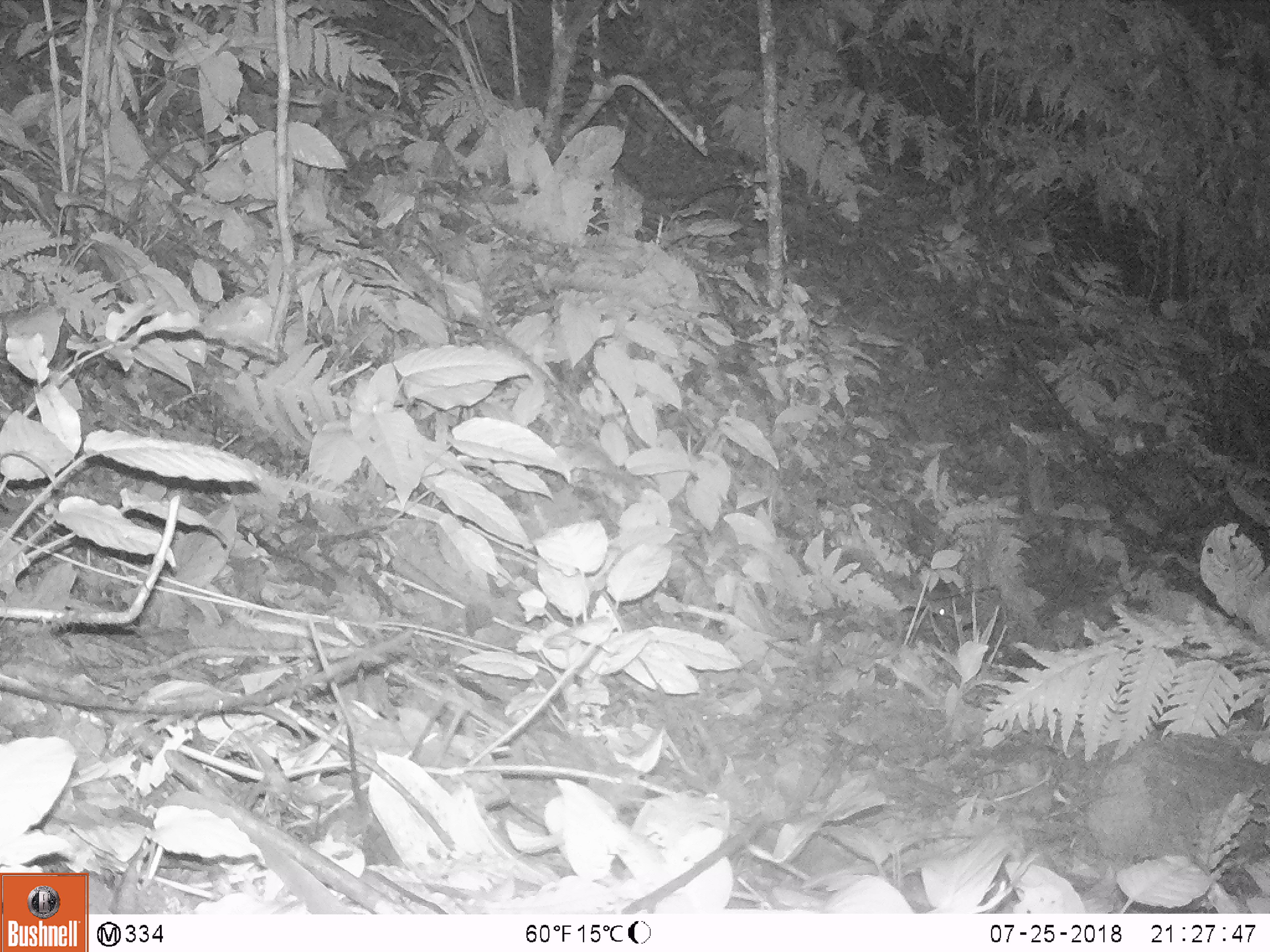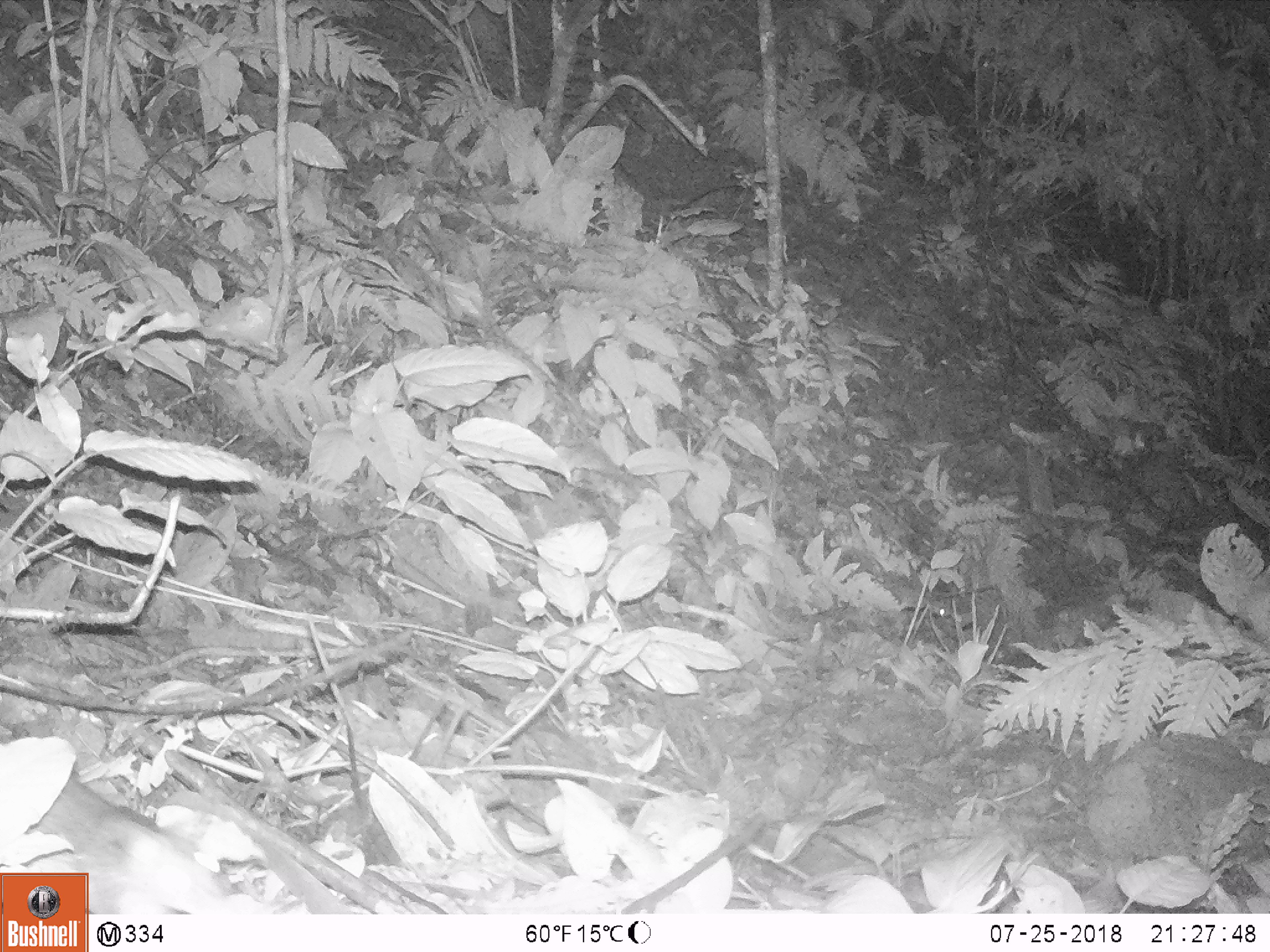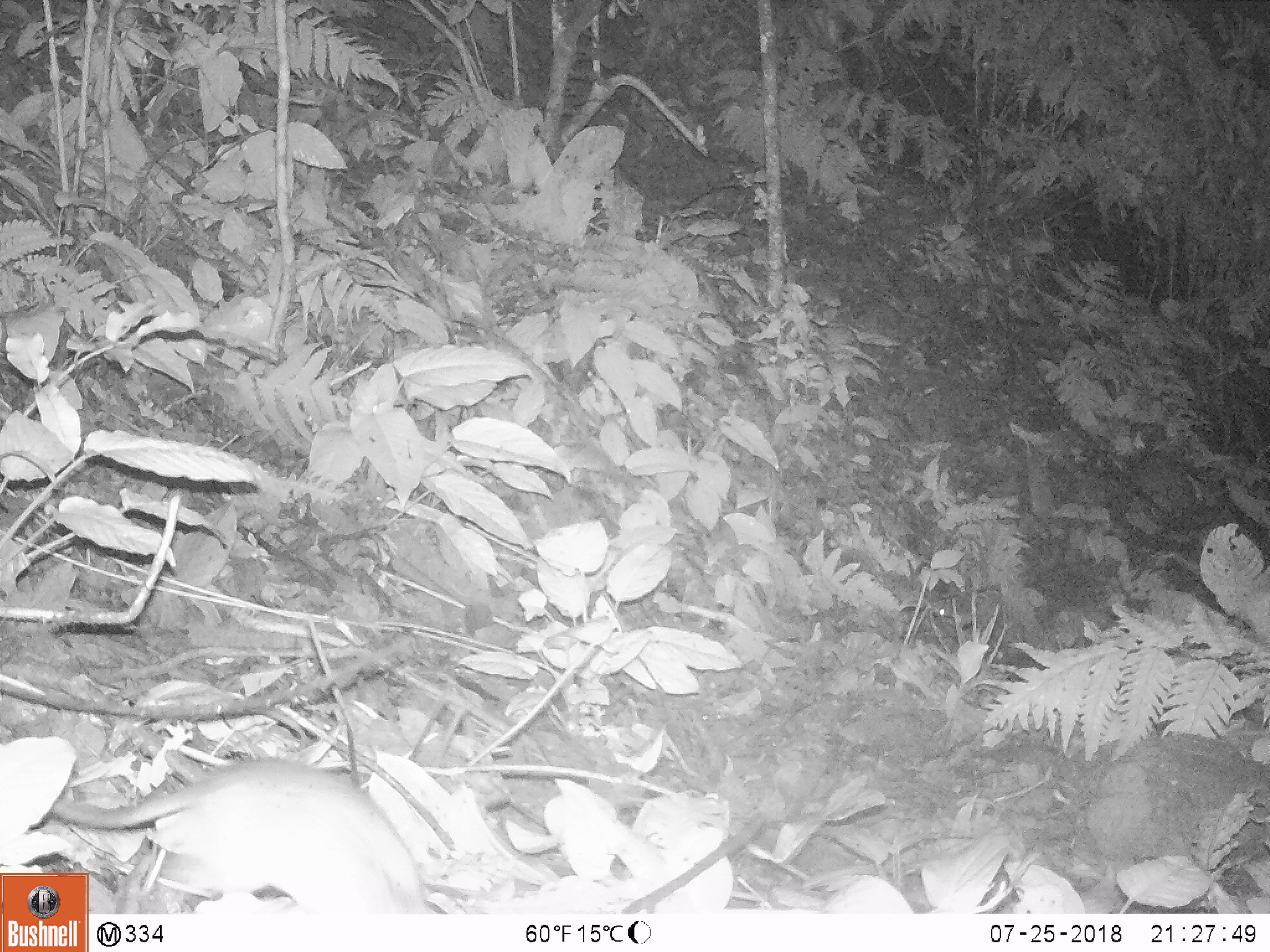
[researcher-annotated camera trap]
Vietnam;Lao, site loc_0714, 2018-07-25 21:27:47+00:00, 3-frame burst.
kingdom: Animalia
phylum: Chordata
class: Mammalia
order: Rodentia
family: Muridae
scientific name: Muridae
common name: old-world mice and rats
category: unidentified murid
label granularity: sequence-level